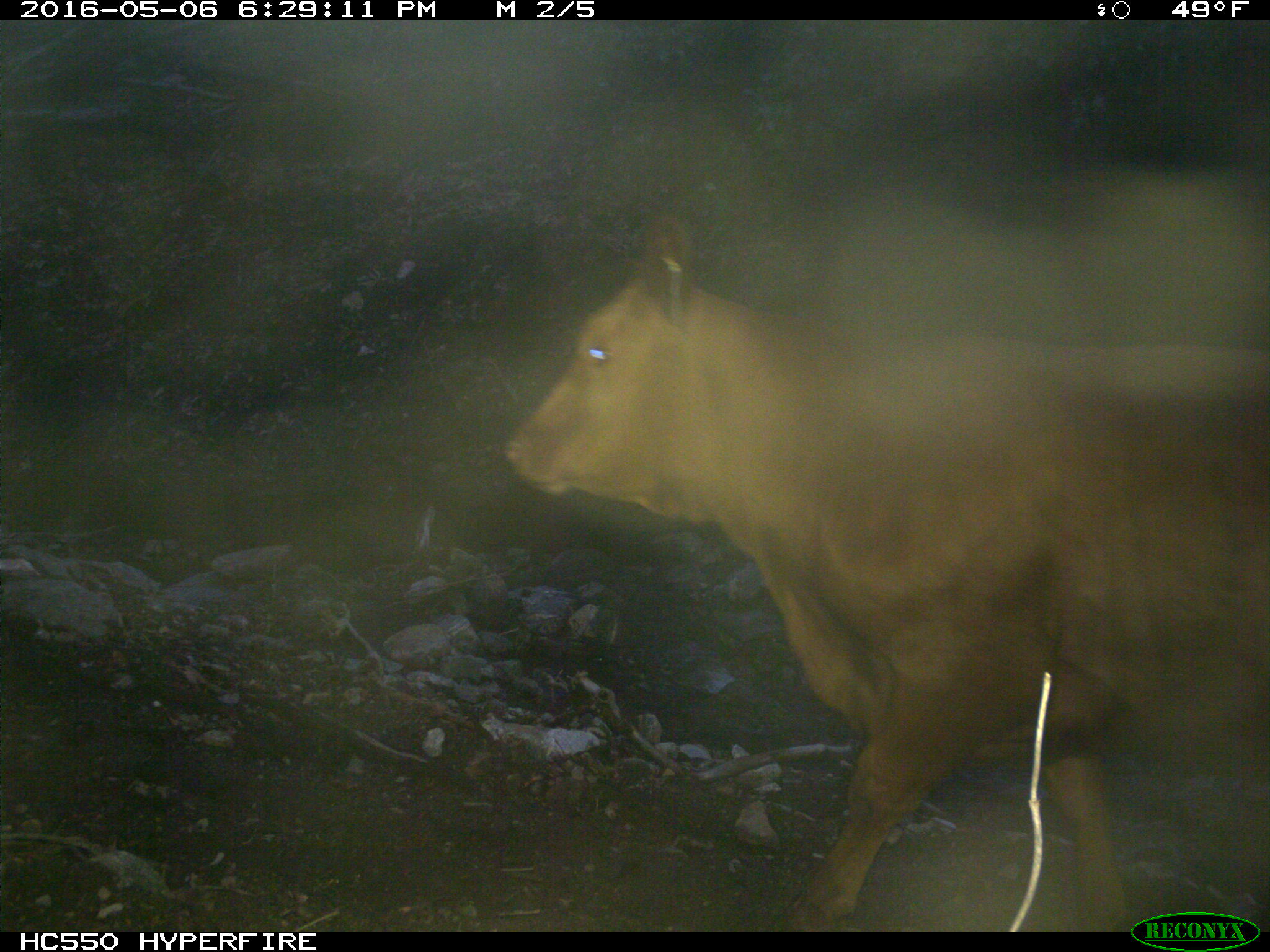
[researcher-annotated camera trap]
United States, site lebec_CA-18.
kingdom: Animalia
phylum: Chordata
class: Mammalia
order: Artiodactyla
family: Bovidae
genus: Bos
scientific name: Bos taurus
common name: domestic cow